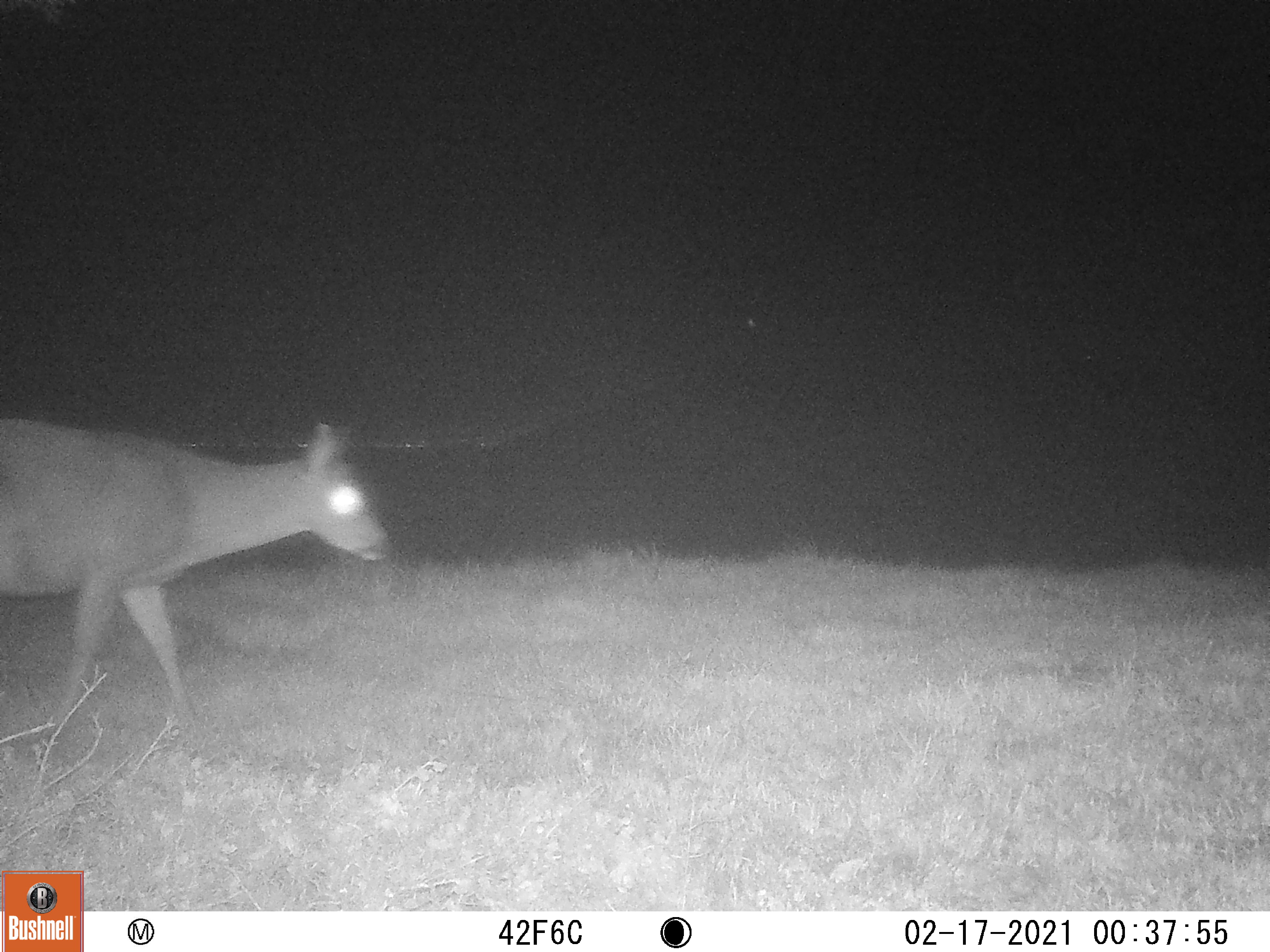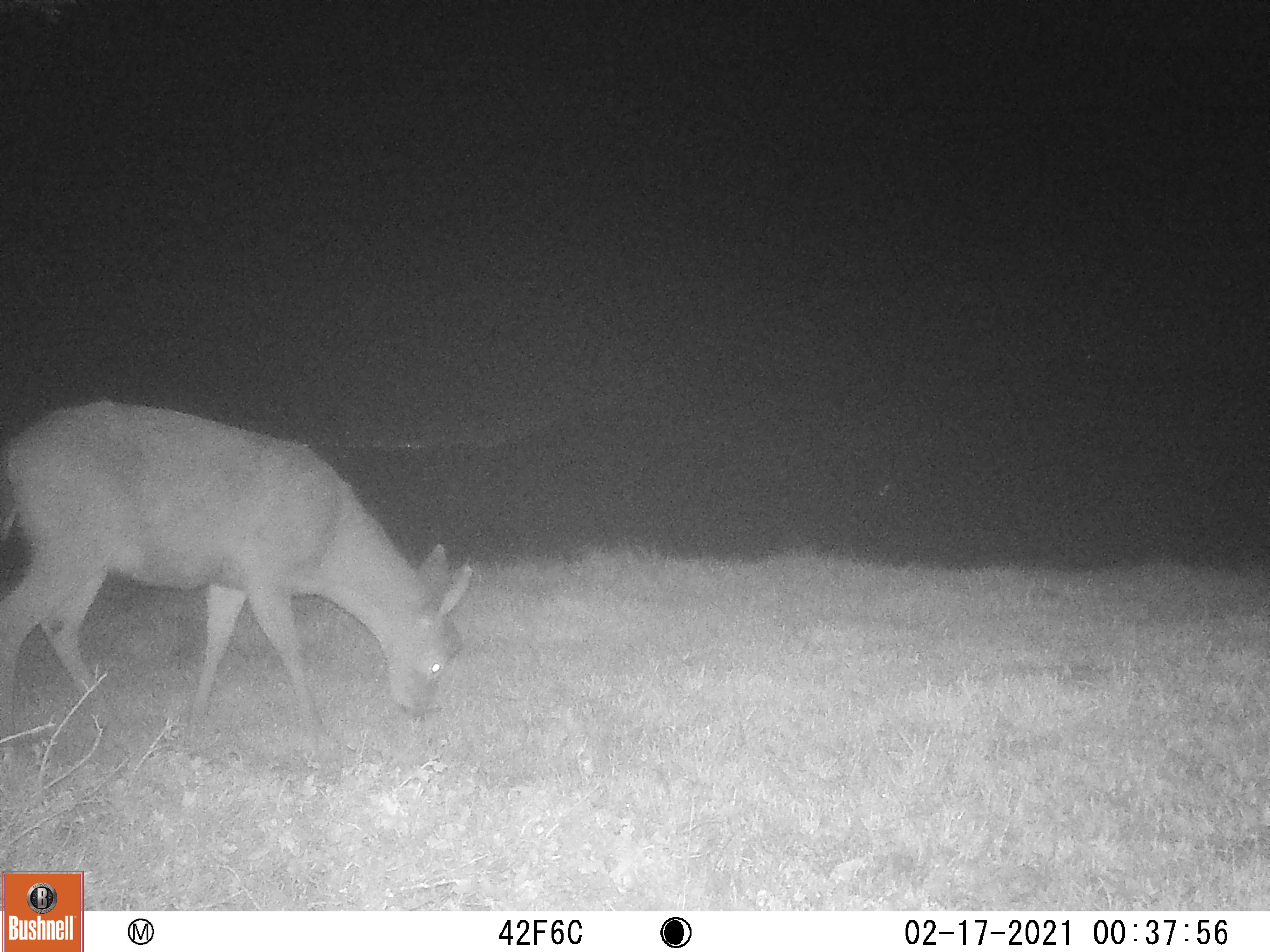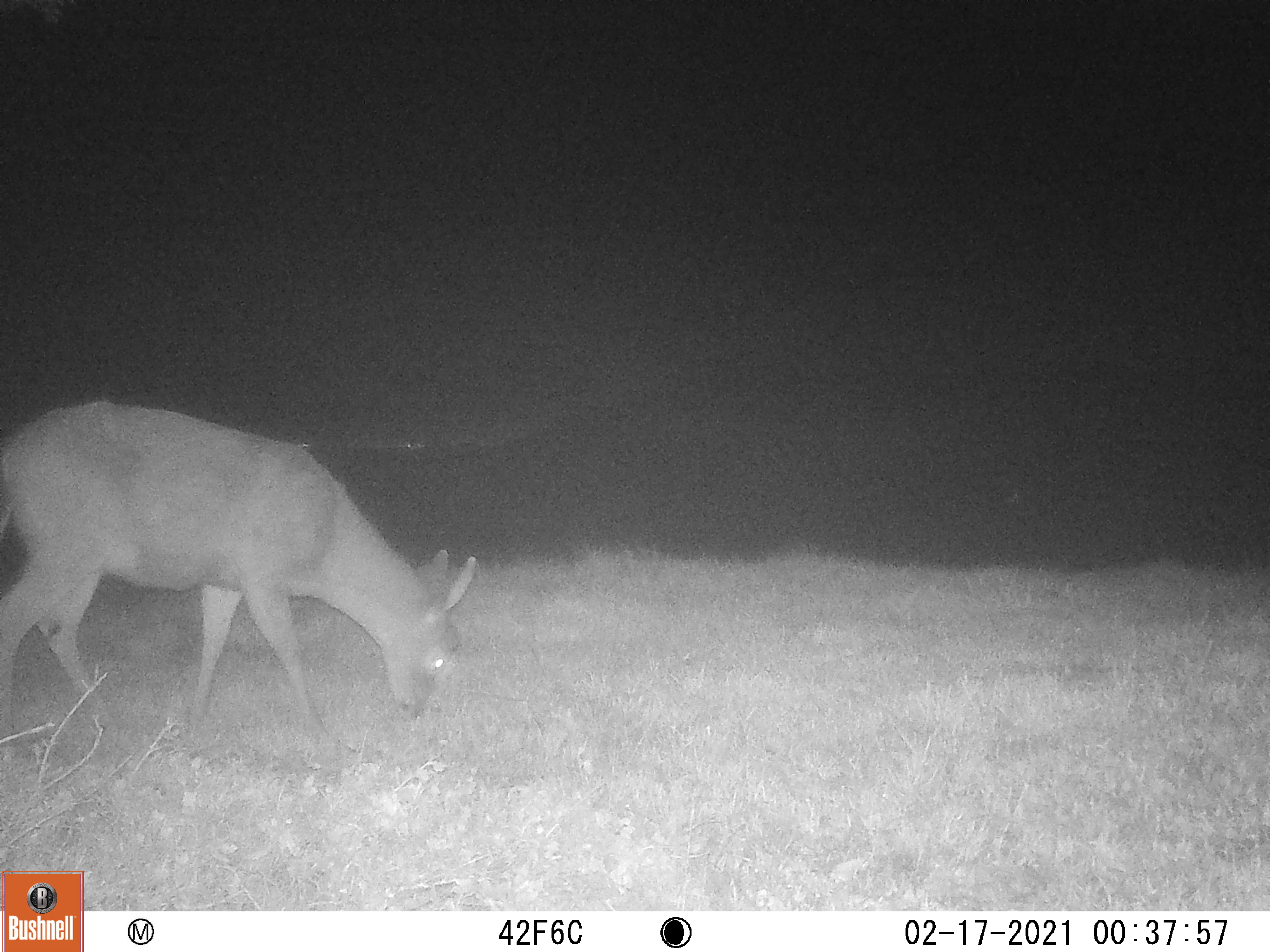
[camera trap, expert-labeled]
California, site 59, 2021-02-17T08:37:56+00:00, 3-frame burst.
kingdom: Animalia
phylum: Chordata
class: Mammalia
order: Artiodactyla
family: Cervidae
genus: Odocoileus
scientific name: Odocoileus hemionus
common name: mule deer